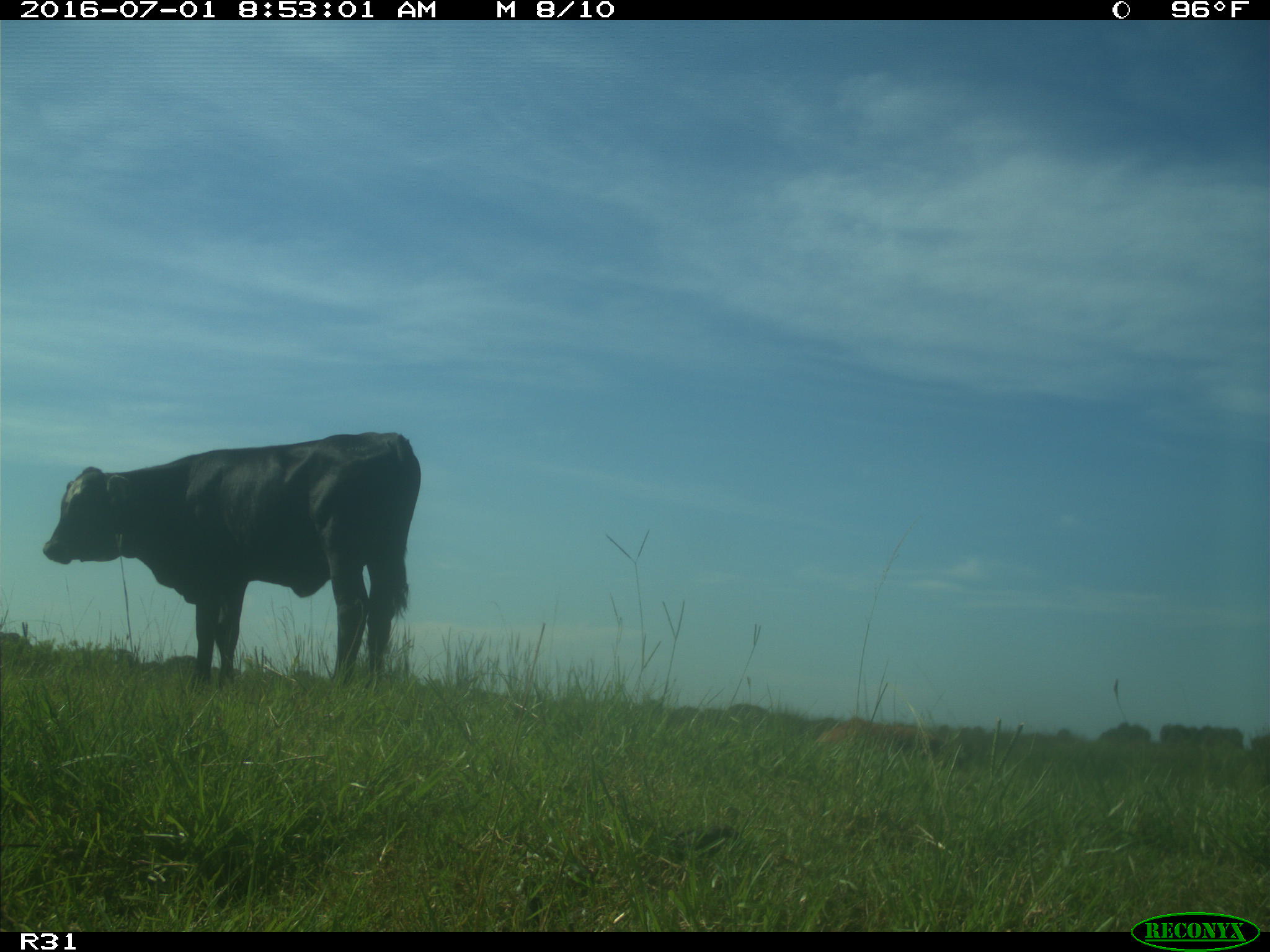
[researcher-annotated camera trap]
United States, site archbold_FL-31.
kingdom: Animalia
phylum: Chordata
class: Mammalia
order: Artiodactyla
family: Bovidae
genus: Bos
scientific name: Bos taurus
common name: domestic cow